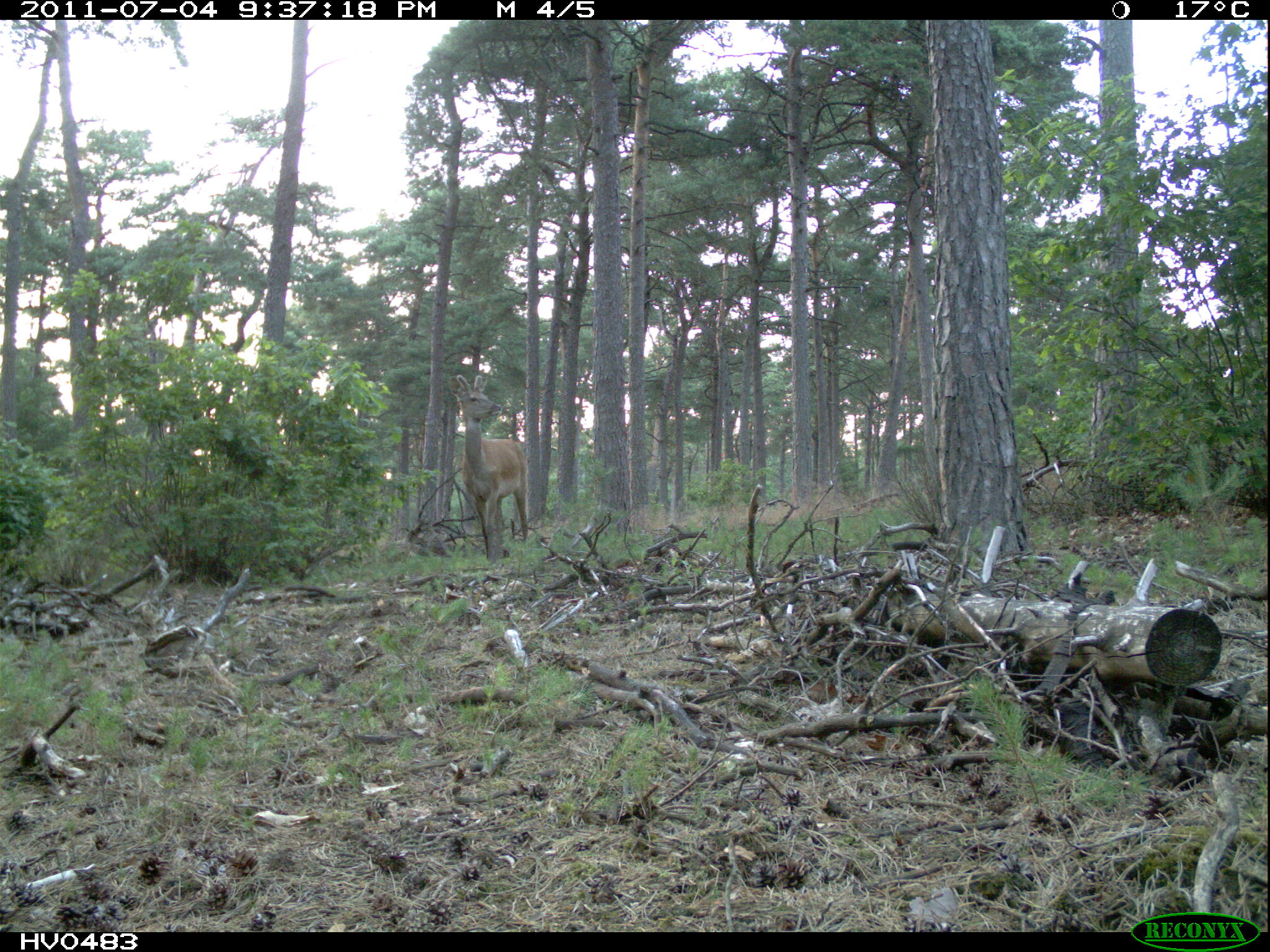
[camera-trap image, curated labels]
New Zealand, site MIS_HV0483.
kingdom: Animalia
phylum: Chordata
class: Mammalia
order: Artiodactyla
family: Cervidae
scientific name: Cervidae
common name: deer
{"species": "deer (Cervidae)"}